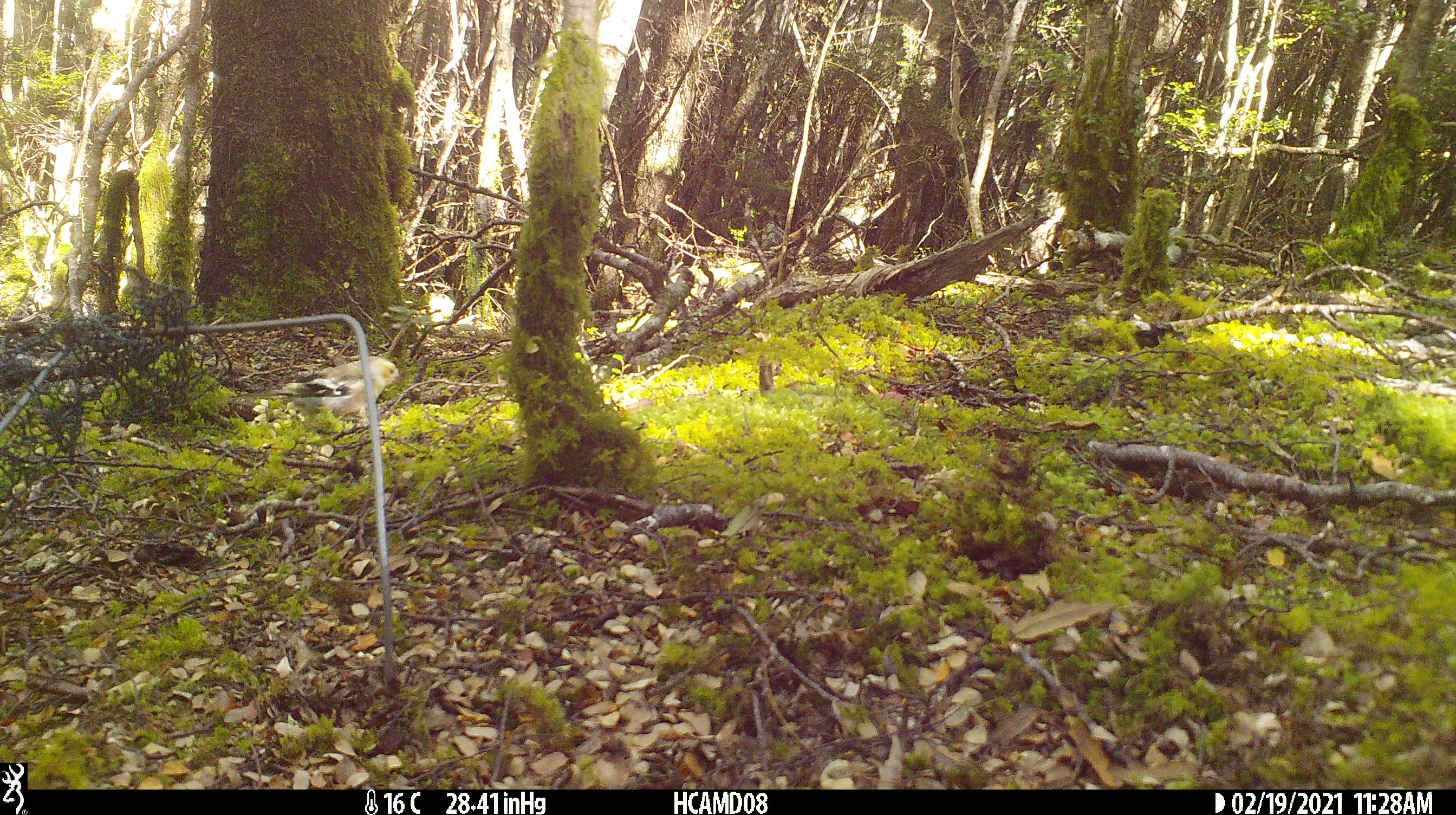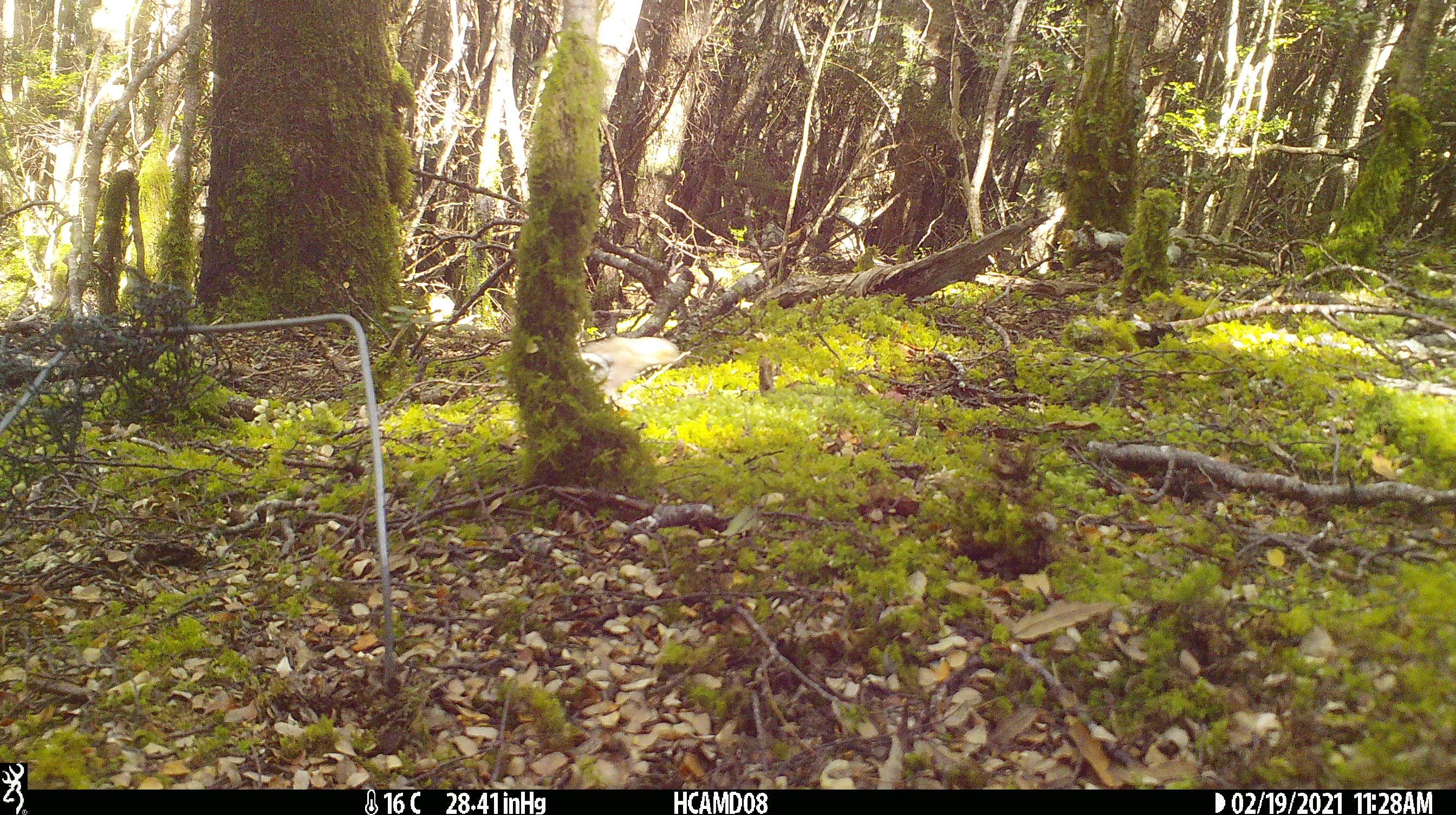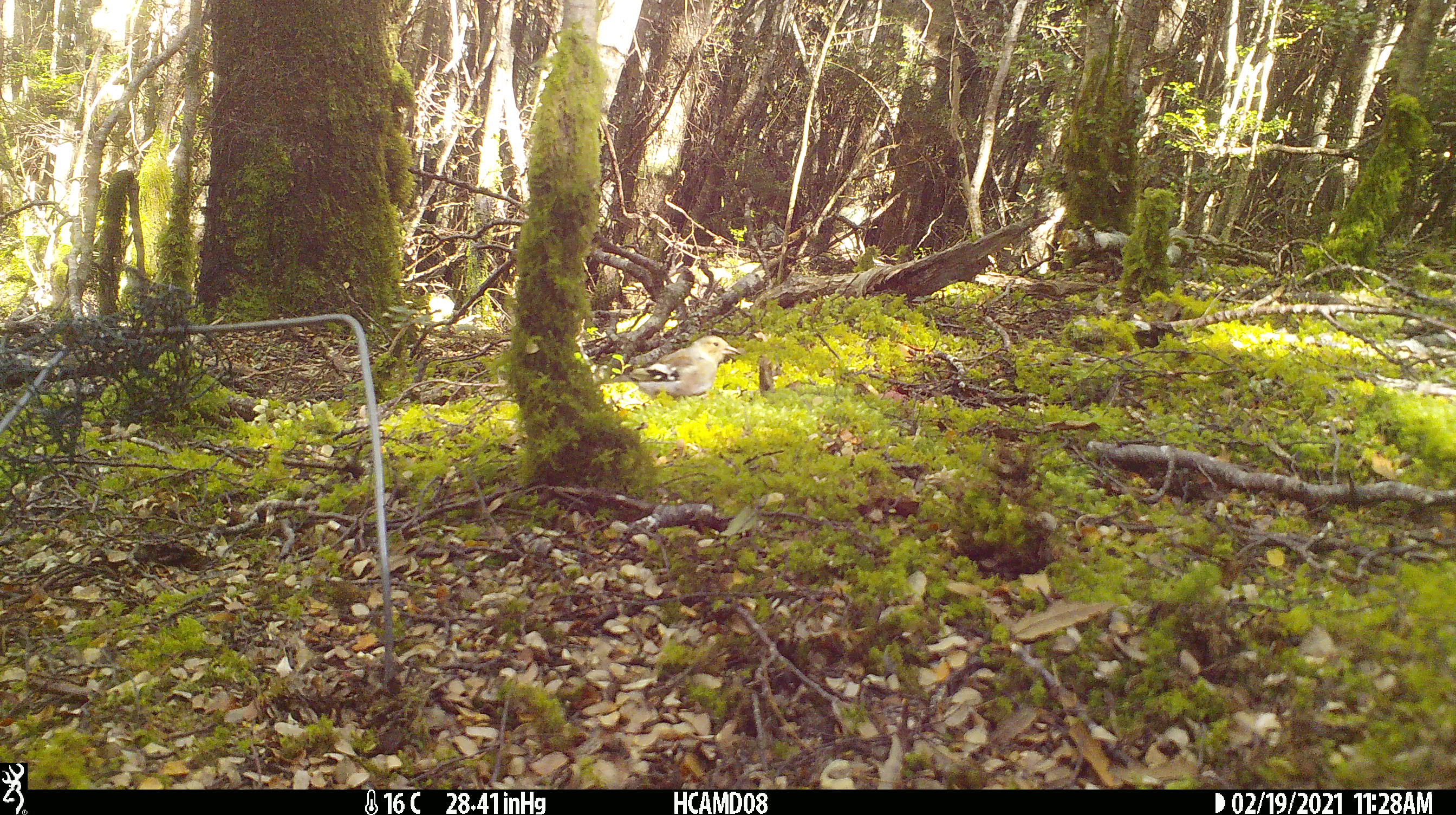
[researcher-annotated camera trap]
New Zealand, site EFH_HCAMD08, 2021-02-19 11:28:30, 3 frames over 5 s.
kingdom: Animalia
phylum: Chordata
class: Aves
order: Passeriformes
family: Fringillidae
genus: Fringilla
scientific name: Fringilla coelebs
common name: common chaffinch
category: chaffinch